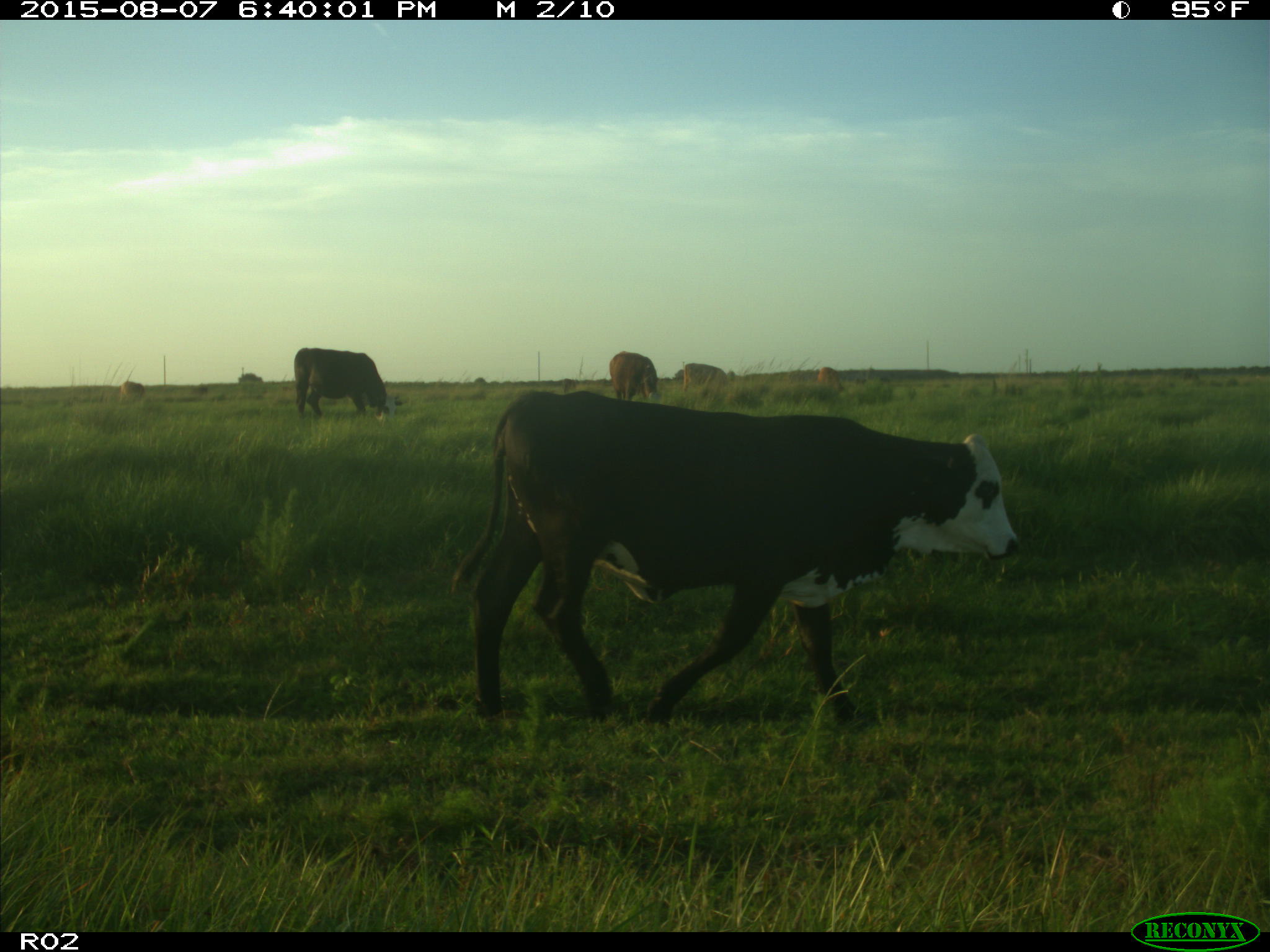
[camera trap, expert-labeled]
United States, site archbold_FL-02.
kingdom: Animalia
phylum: Chordata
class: Mammalia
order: Artiodactyla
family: Bovidae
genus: Bos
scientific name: Bos taurus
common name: domestic cow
Bos taurus (domestic cow).